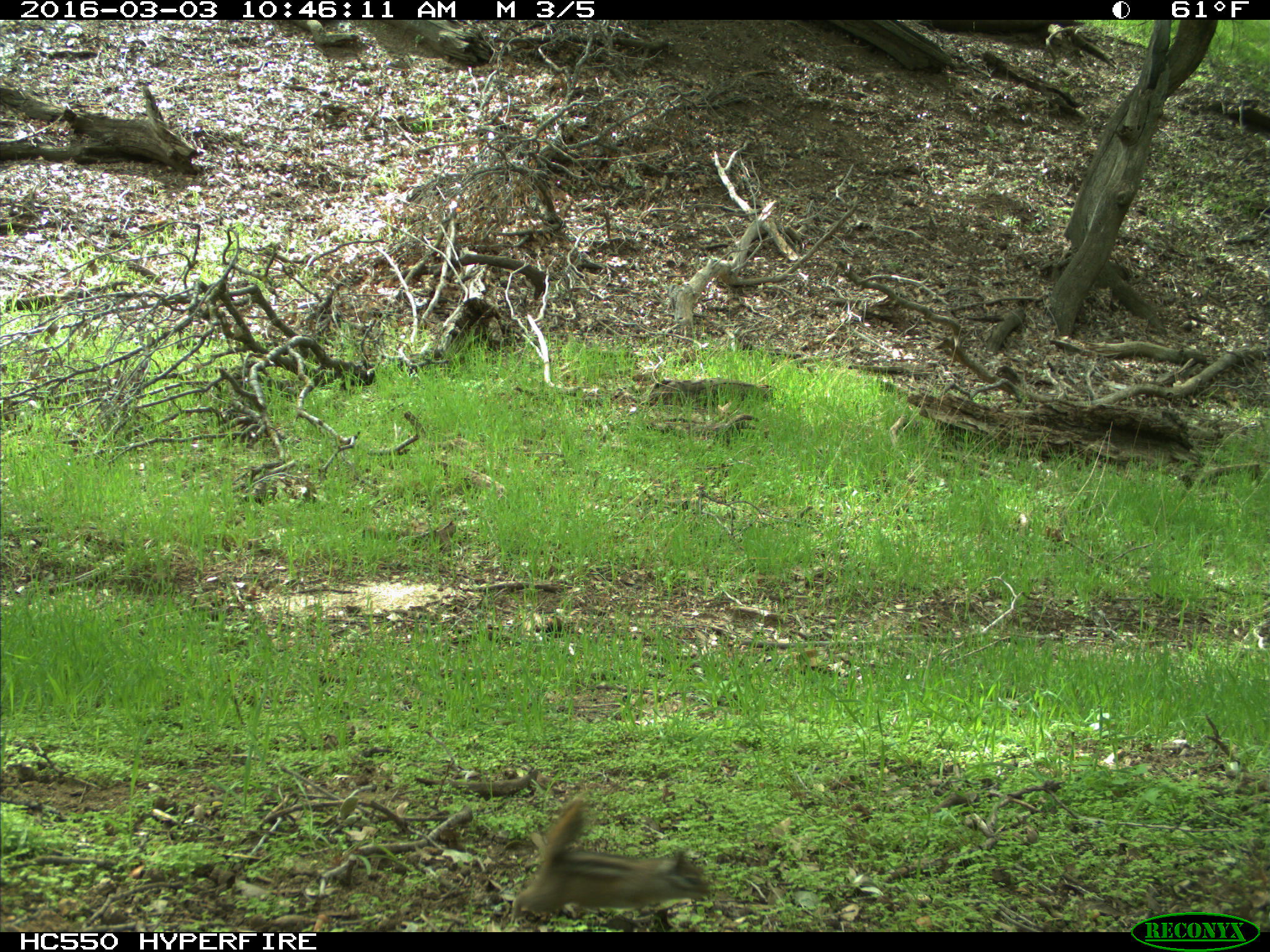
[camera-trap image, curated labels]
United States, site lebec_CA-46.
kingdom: Animalia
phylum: Chordata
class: Mammalia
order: Rodentia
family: Sciuridae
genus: Tamias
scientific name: Tamias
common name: chipmunk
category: unidentified chipmunk